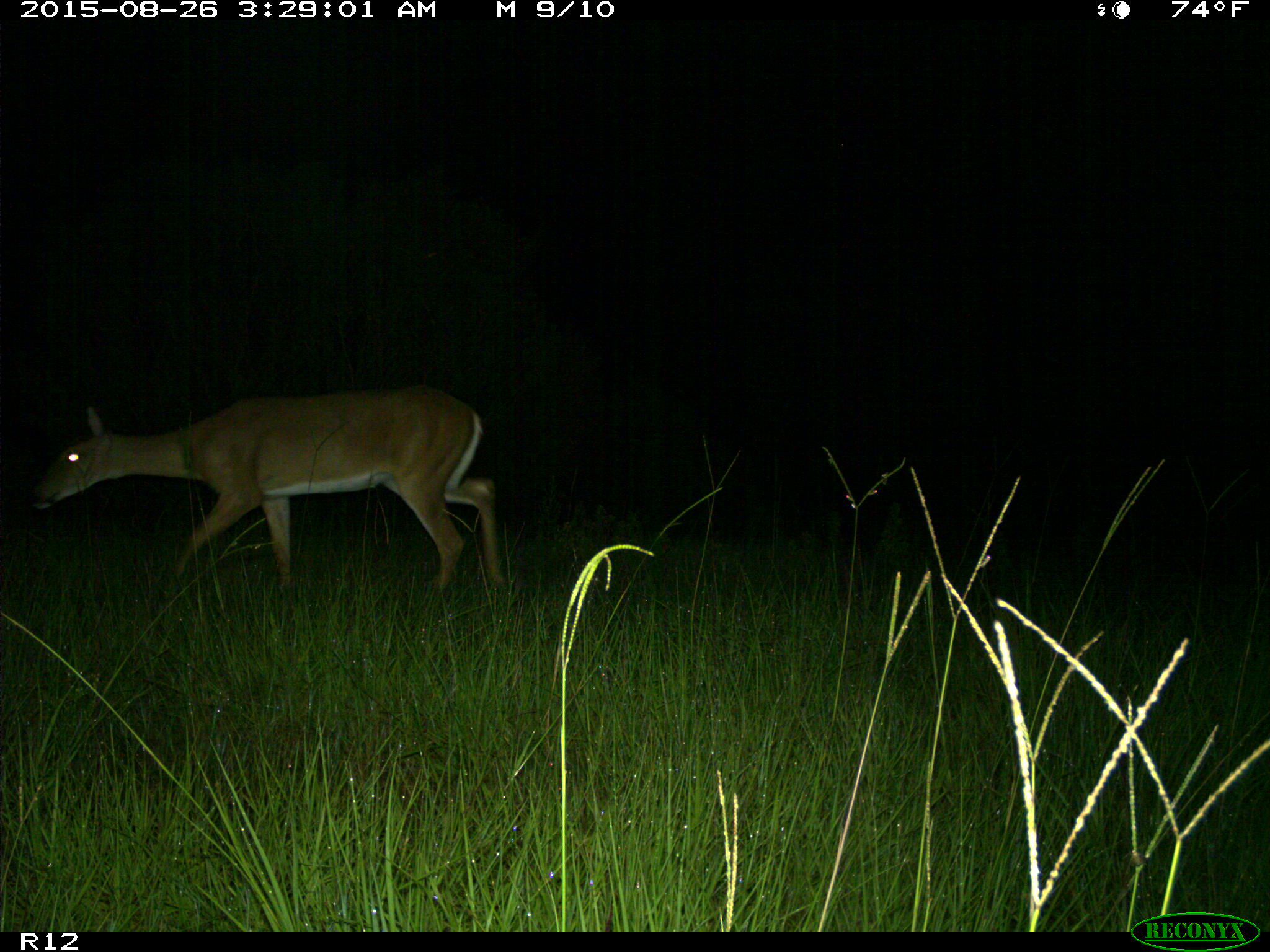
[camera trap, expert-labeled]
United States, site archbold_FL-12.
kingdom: Animalia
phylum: Chordata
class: Mammalia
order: Artiodactyla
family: Cervidae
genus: Odocoileus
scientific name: Odocoileus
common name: deer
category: unidentified deer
Unidentified deer (deer) (Odocoileus).